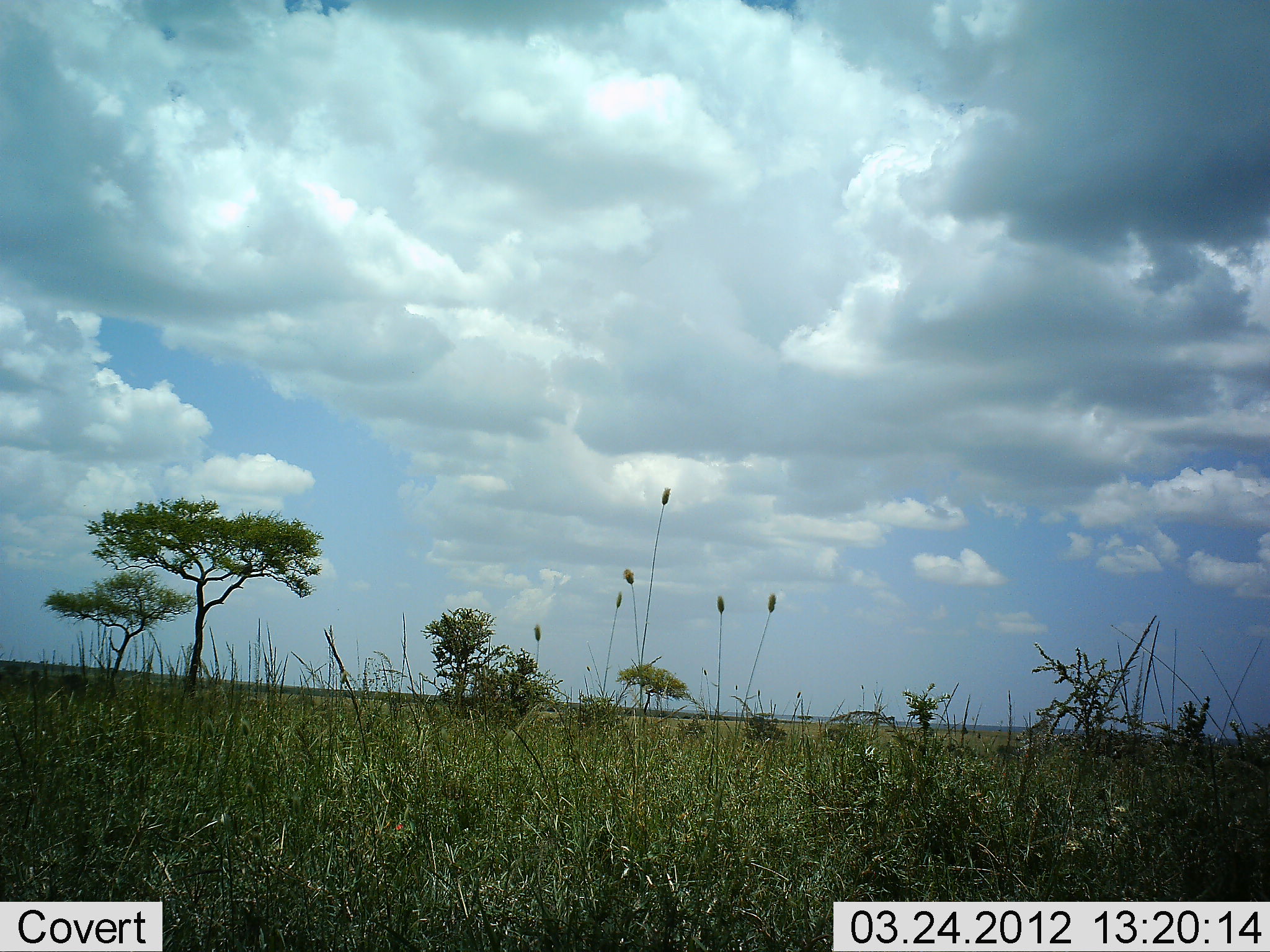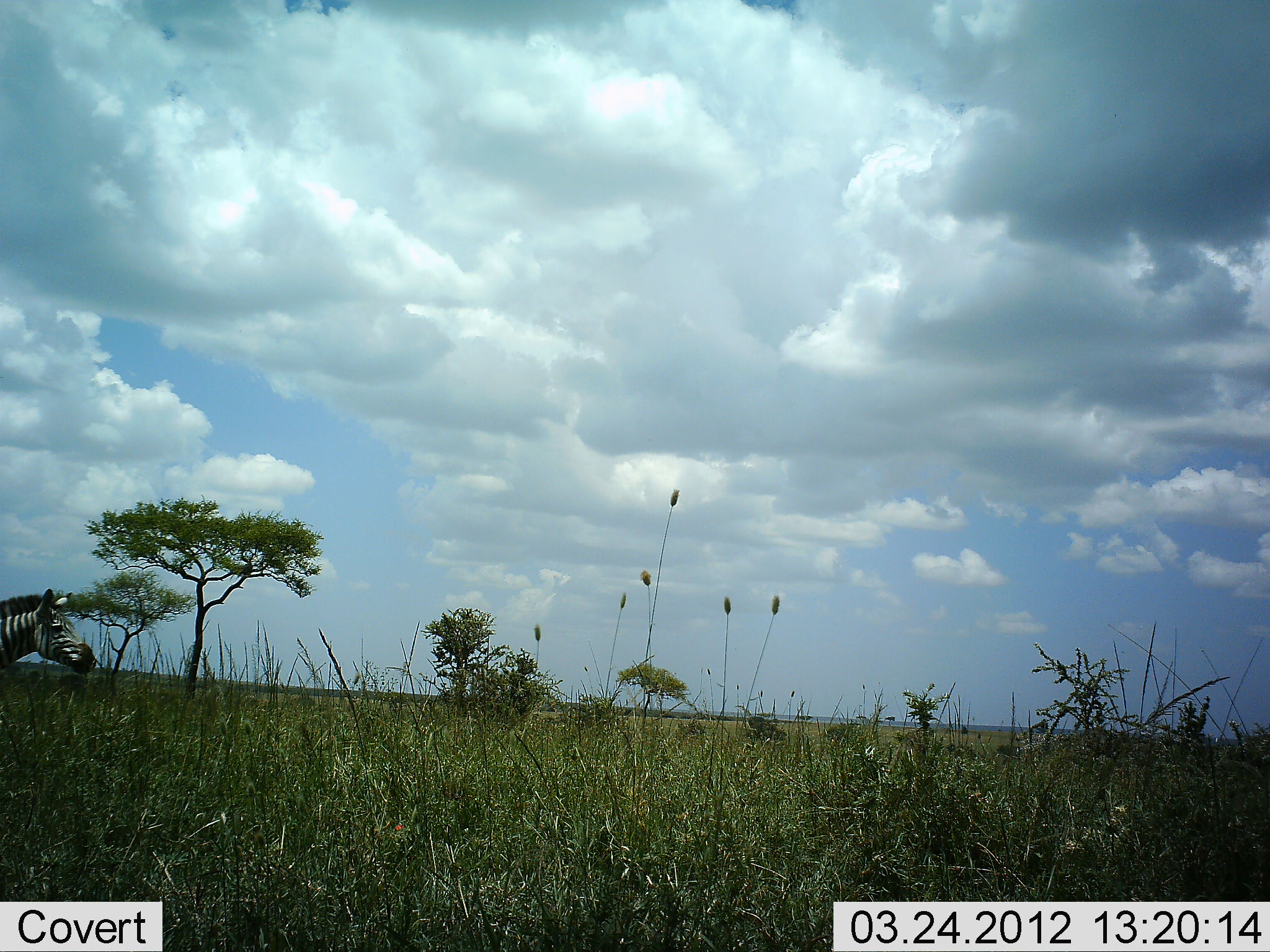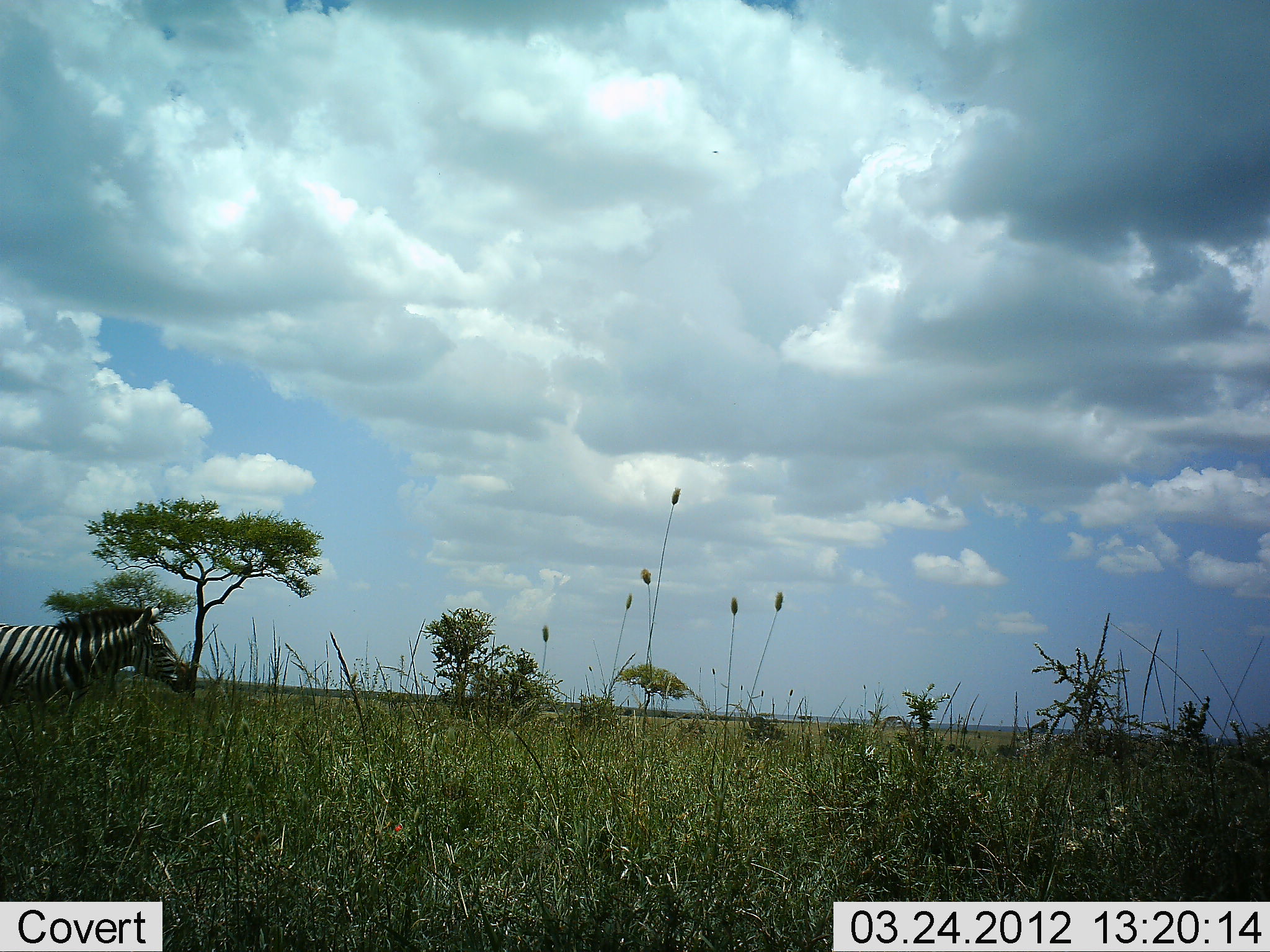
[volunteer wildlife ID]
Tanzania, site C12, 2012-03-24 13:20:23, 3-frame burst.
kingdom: Animalia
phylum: Chordata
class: Mammalia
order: Perissodactyla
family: Equidae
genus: Equus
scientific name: Equus quagga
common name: plains zebra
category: zebra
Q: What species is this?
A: Zebra (plains zebra) (Equus quagga).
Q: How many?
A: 1.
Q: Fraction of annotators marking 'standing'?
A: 0%.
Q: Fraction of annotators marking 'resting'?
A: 0%.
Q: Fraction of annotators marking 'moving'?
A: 100%.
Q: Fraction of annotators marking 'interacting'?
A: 0%.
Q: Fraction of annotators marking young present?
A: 0%.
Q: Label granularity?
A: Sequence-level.